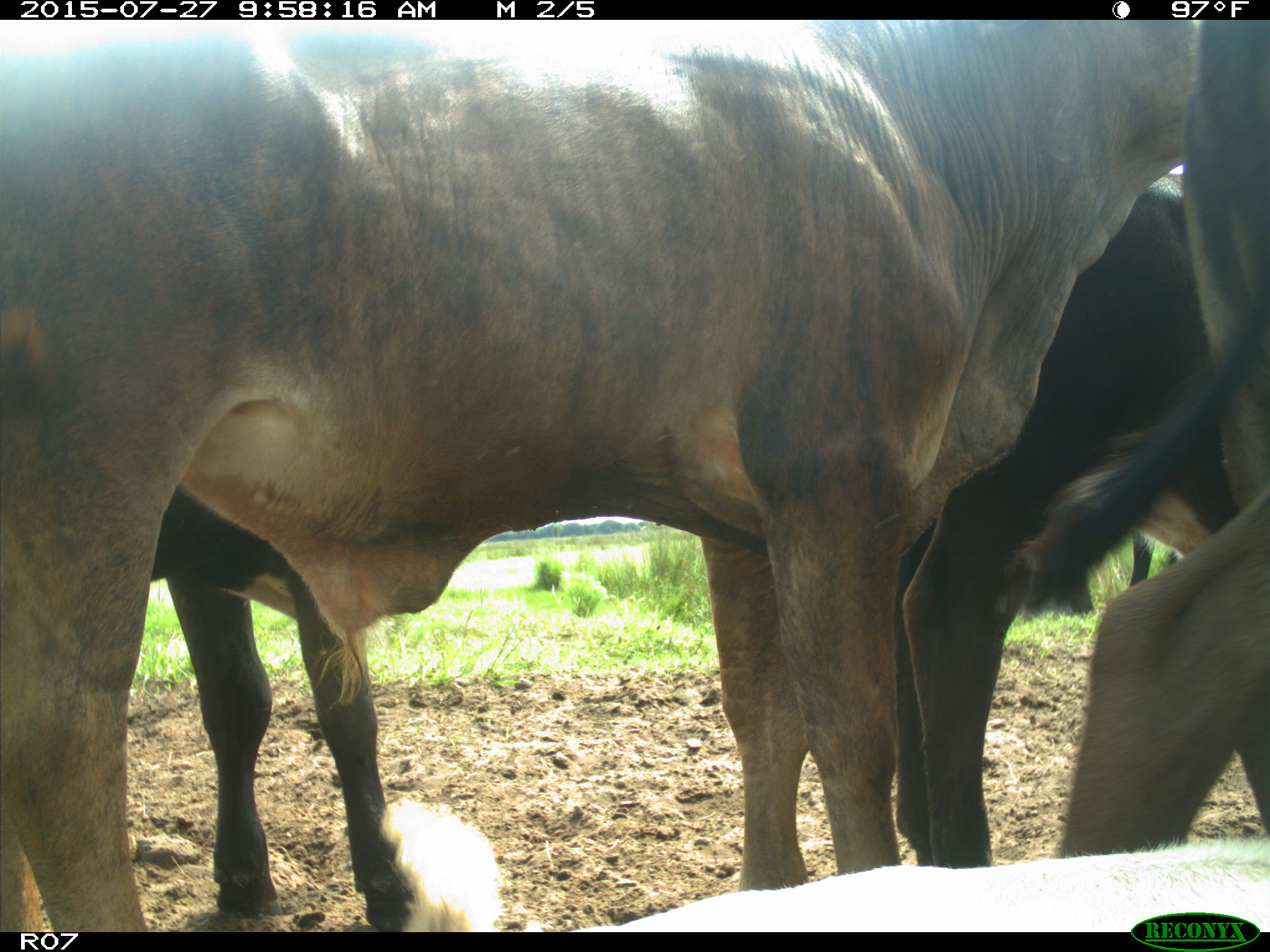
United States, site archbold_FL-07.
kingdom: Animalia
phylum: Chordata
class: Mammalia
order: Artiodactyla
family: Bovidae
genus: Bos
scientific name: Bos taurus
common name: domestic cow